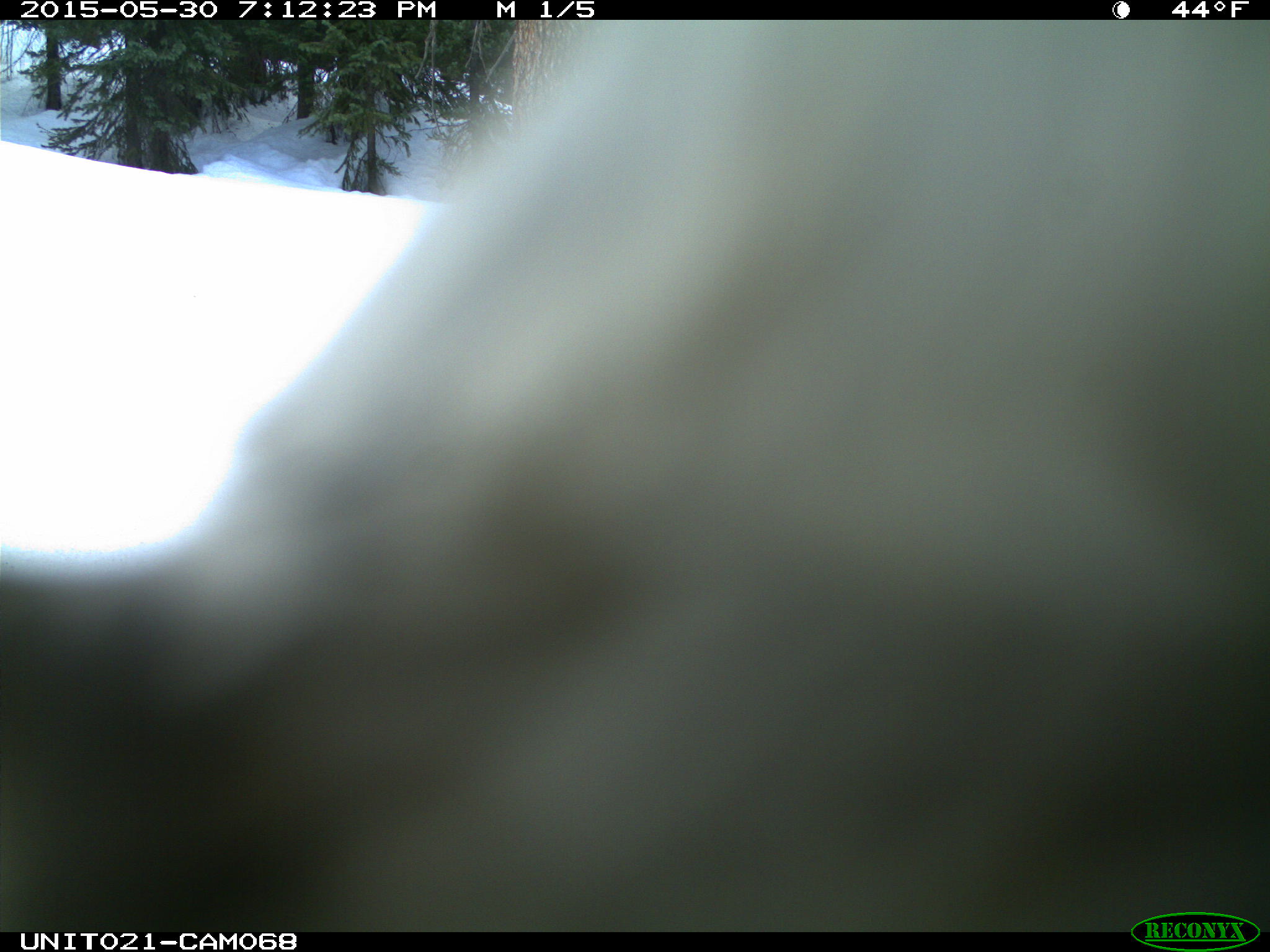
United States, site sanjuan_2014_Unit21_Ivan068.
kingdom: Animalia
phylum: Chordata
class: Aves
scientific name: Aves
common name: birds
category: unidentified bird